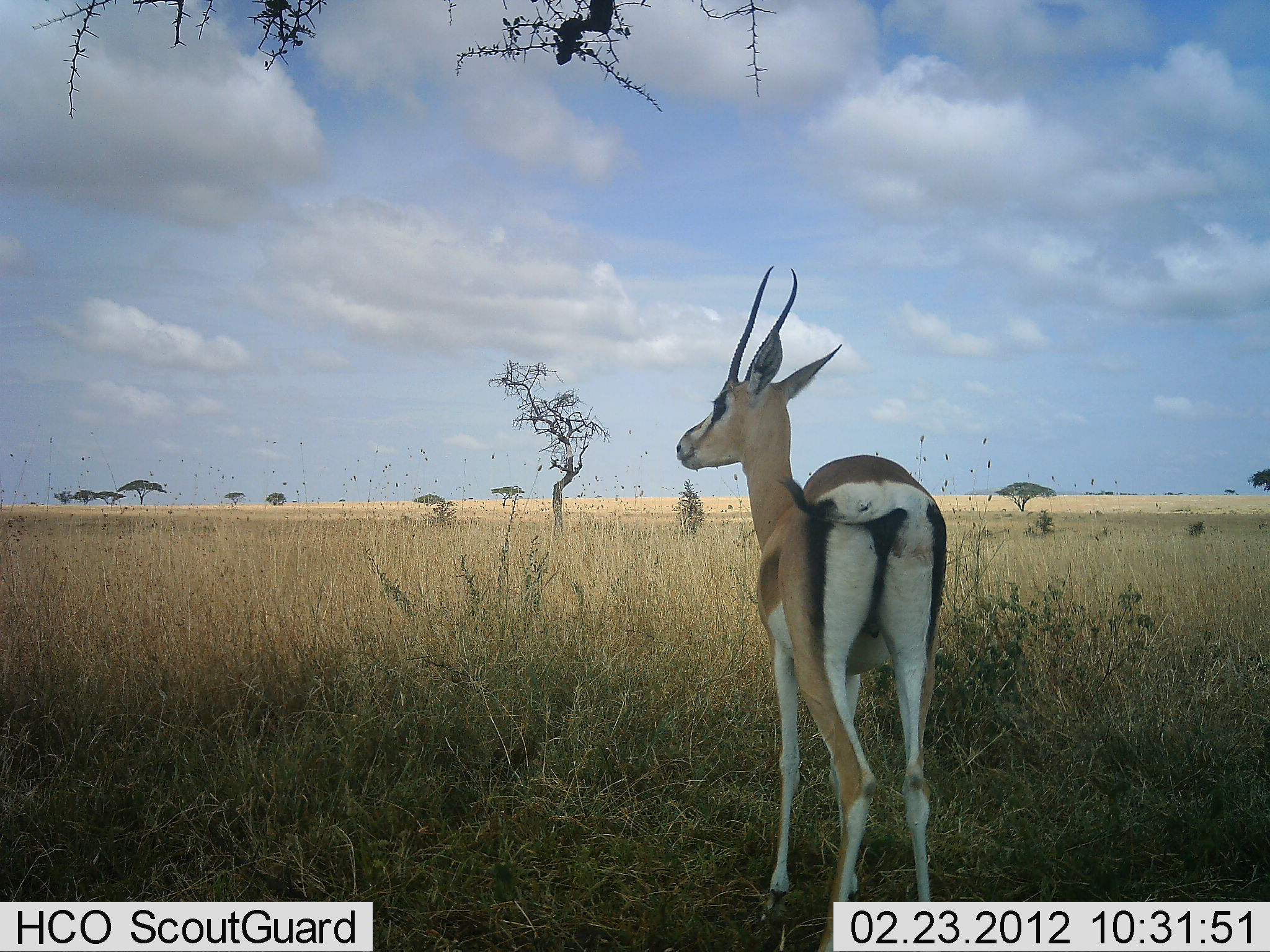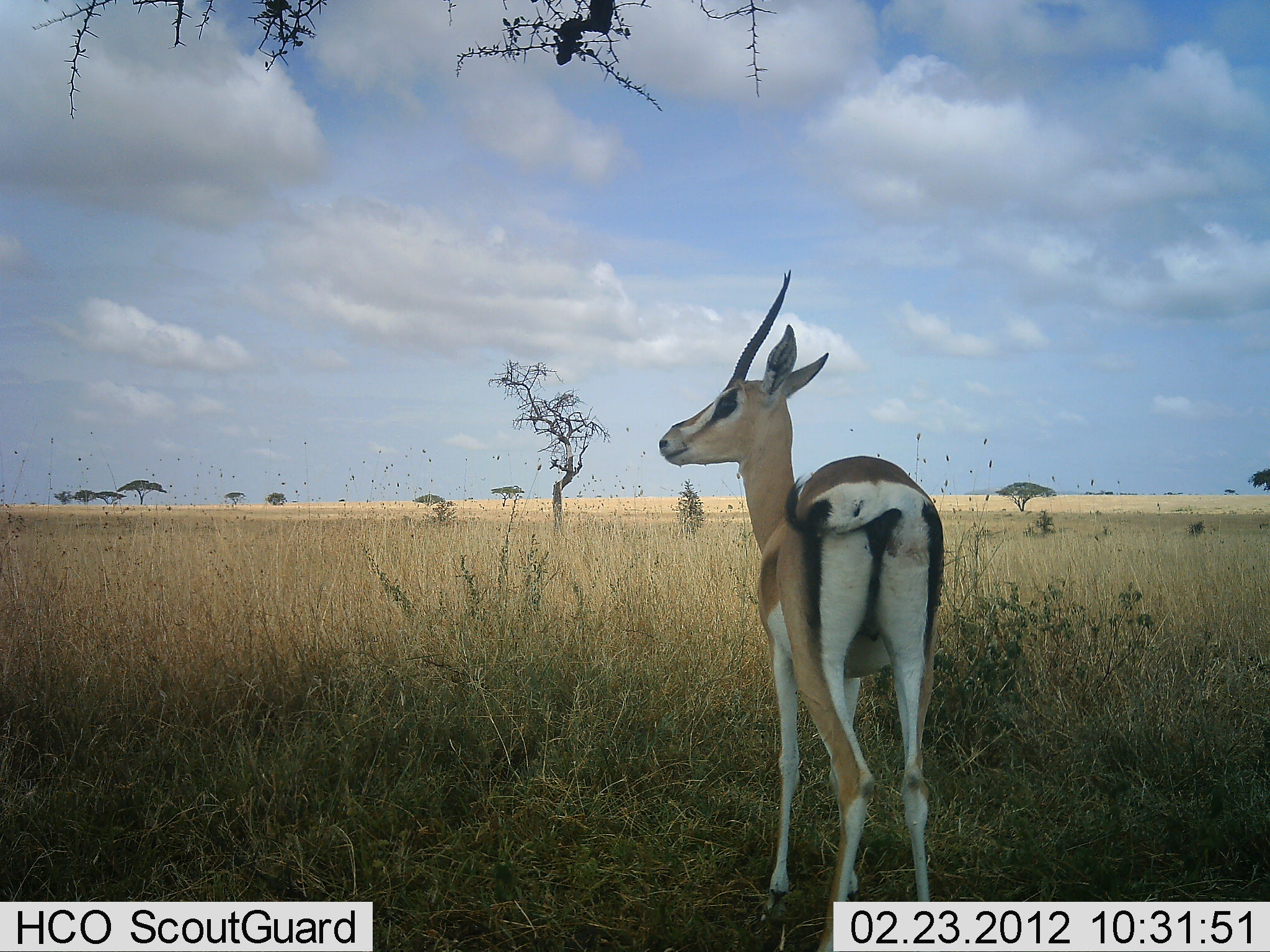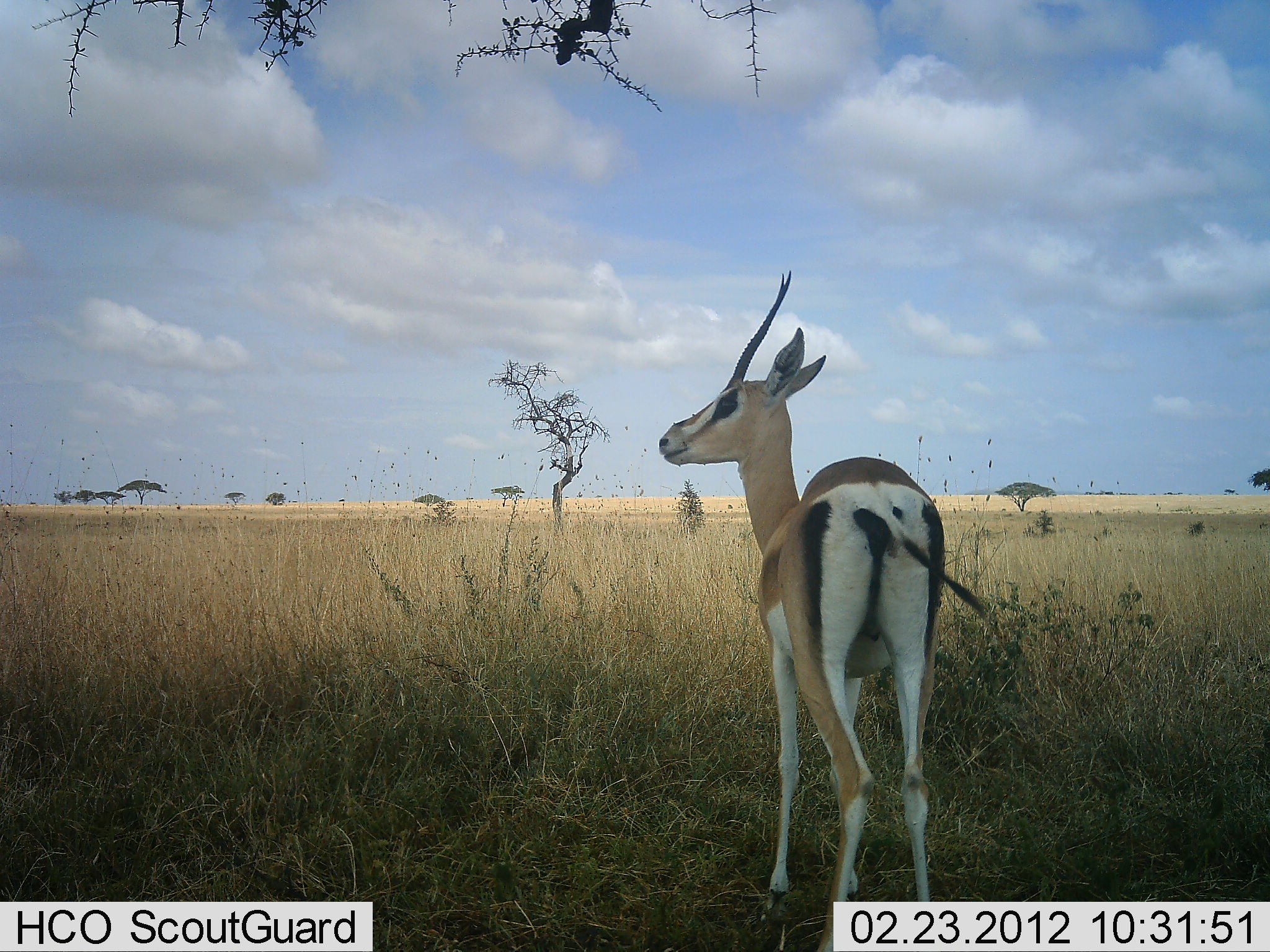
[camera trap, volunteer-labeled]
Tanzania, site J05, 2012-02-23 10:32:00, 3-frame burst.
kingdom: Animalia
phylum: Chordata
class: Mammalia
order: Artiodactyla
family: Bovidae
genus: Nanger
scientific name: Nanger granti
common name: grant's gazelle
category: gazellegrants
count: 1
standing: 100%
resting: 4%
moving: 0%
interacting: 0%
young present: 0%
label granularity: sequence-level